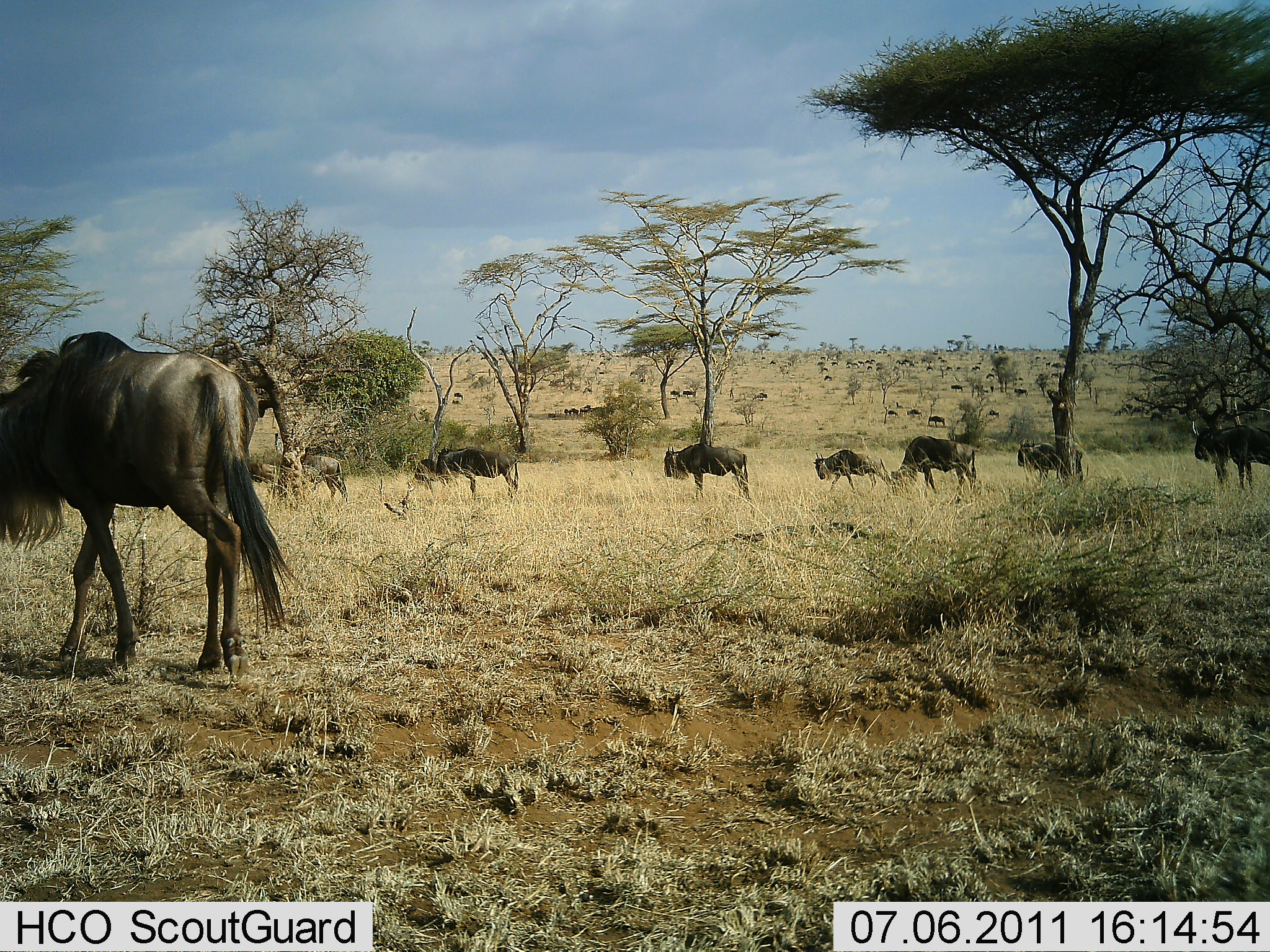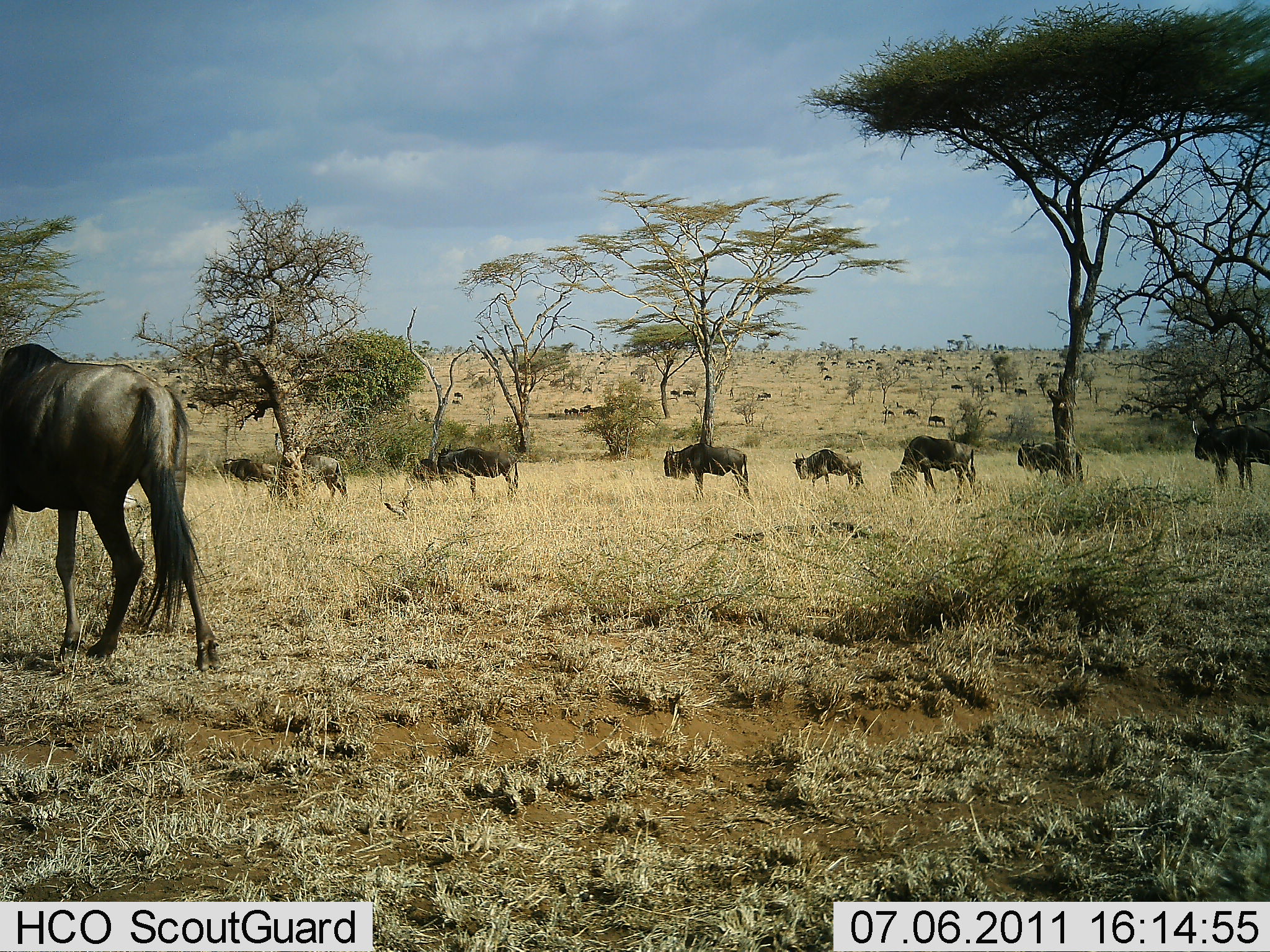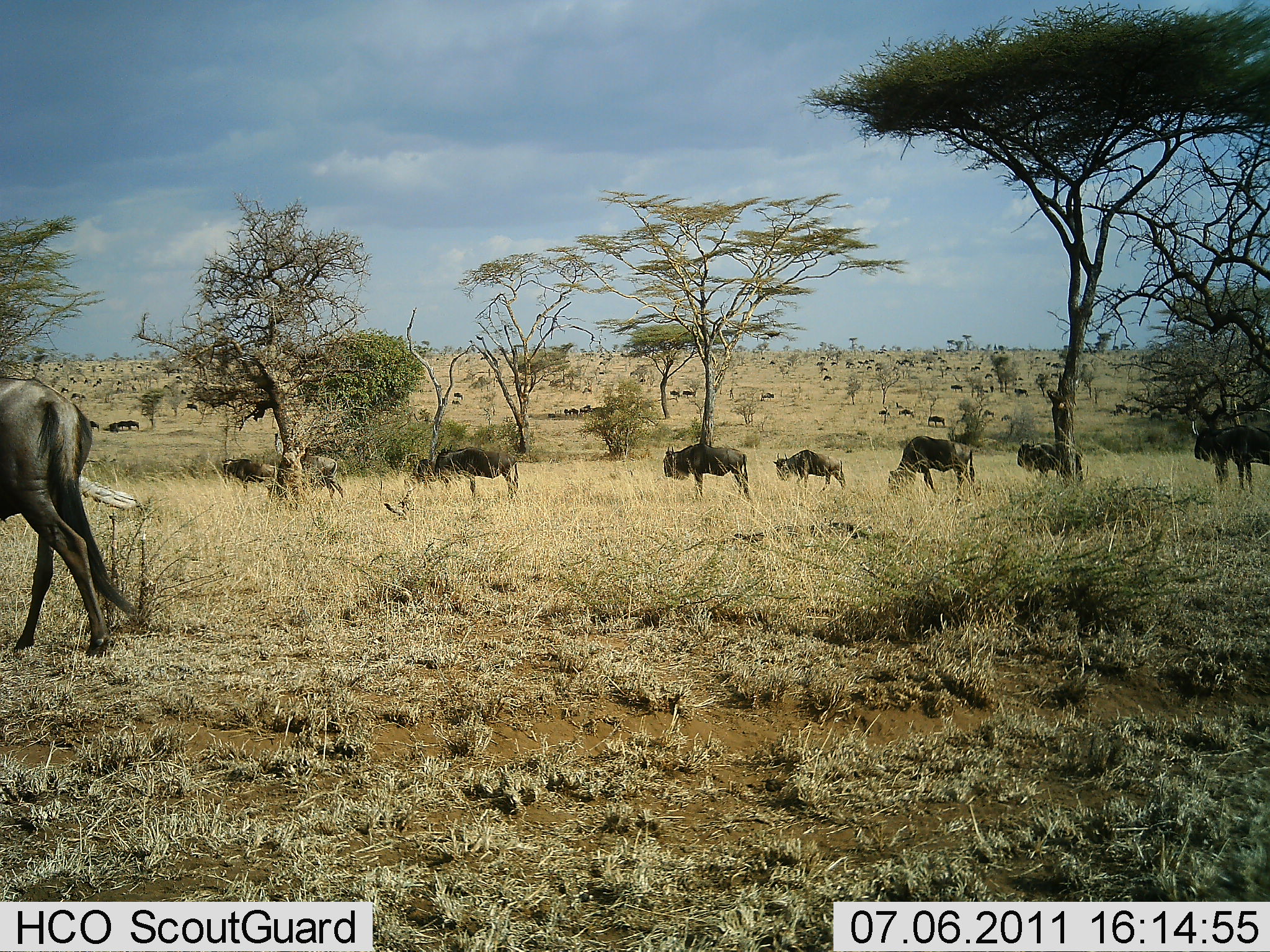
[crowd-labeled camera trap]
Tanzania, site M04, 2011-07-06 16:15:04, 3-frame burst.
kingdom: Animalia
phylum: Chordata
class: Mammalia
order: Artiodactyla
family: Bovidae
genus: Connochaetes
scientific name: Connochaetes taurinus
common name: blue wildebeest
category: wildebeest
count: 11-50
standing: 50%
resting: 0%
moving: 60%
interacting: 0%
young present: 0%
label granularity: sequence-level